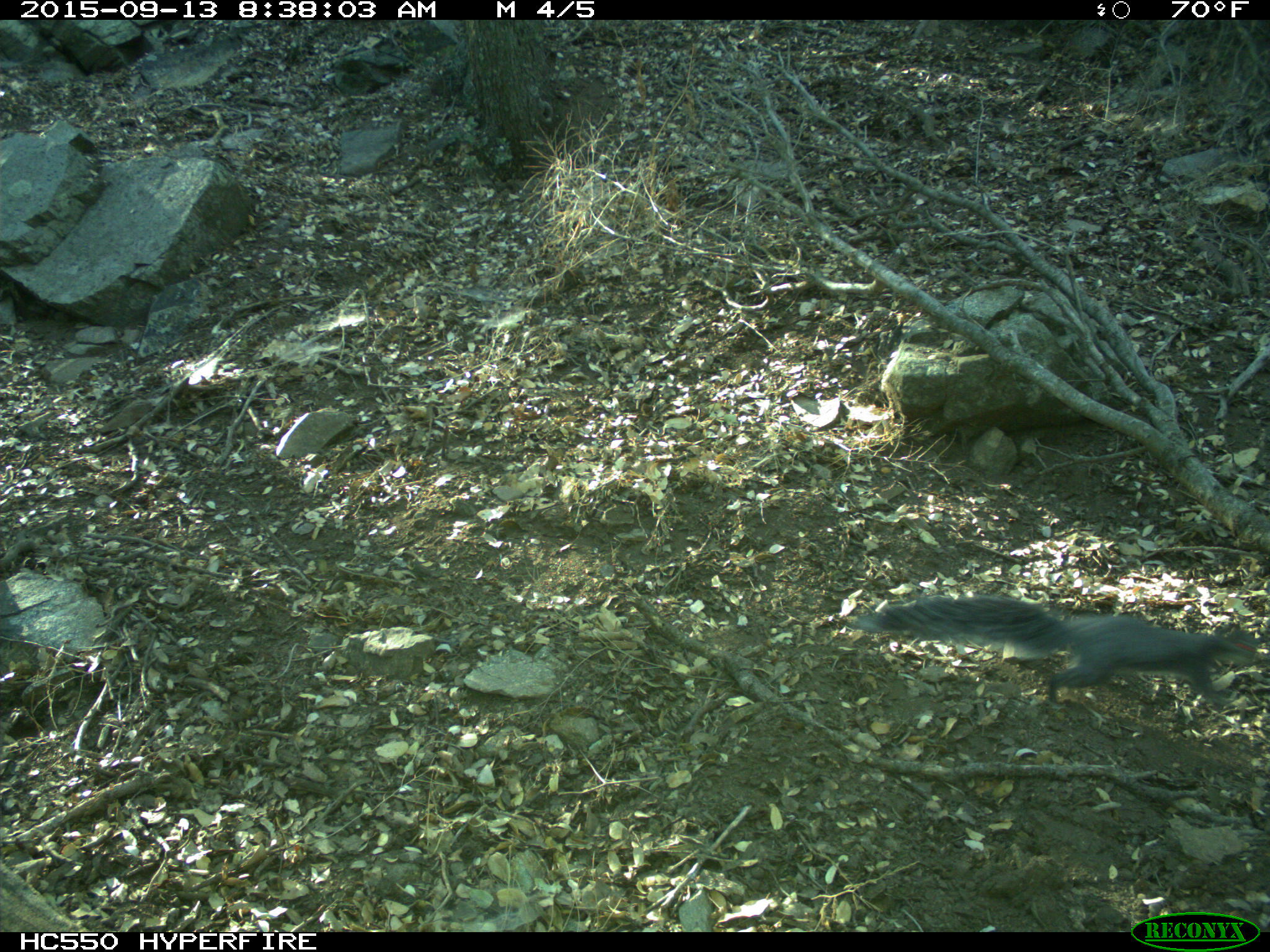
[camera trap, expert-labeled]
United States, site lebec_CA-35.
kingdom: Animalia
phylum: Chordata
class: Mammalia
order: Rodentia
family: Sciuridae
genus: Sciurus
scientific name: Sciurus carolinensis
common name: eastern gray squirrel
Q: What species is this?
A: Sciurus carolinensis (eastern gray squirrel).